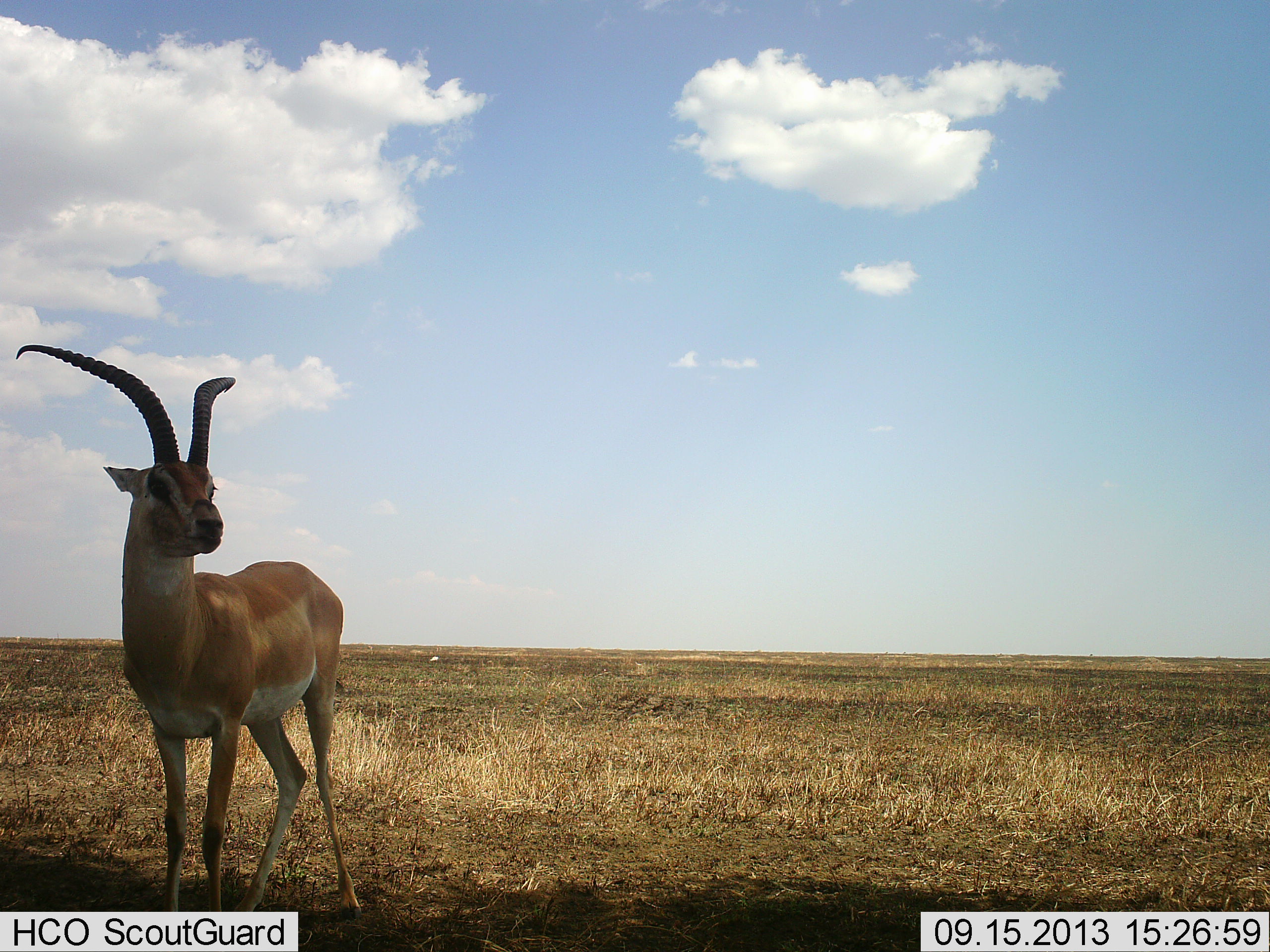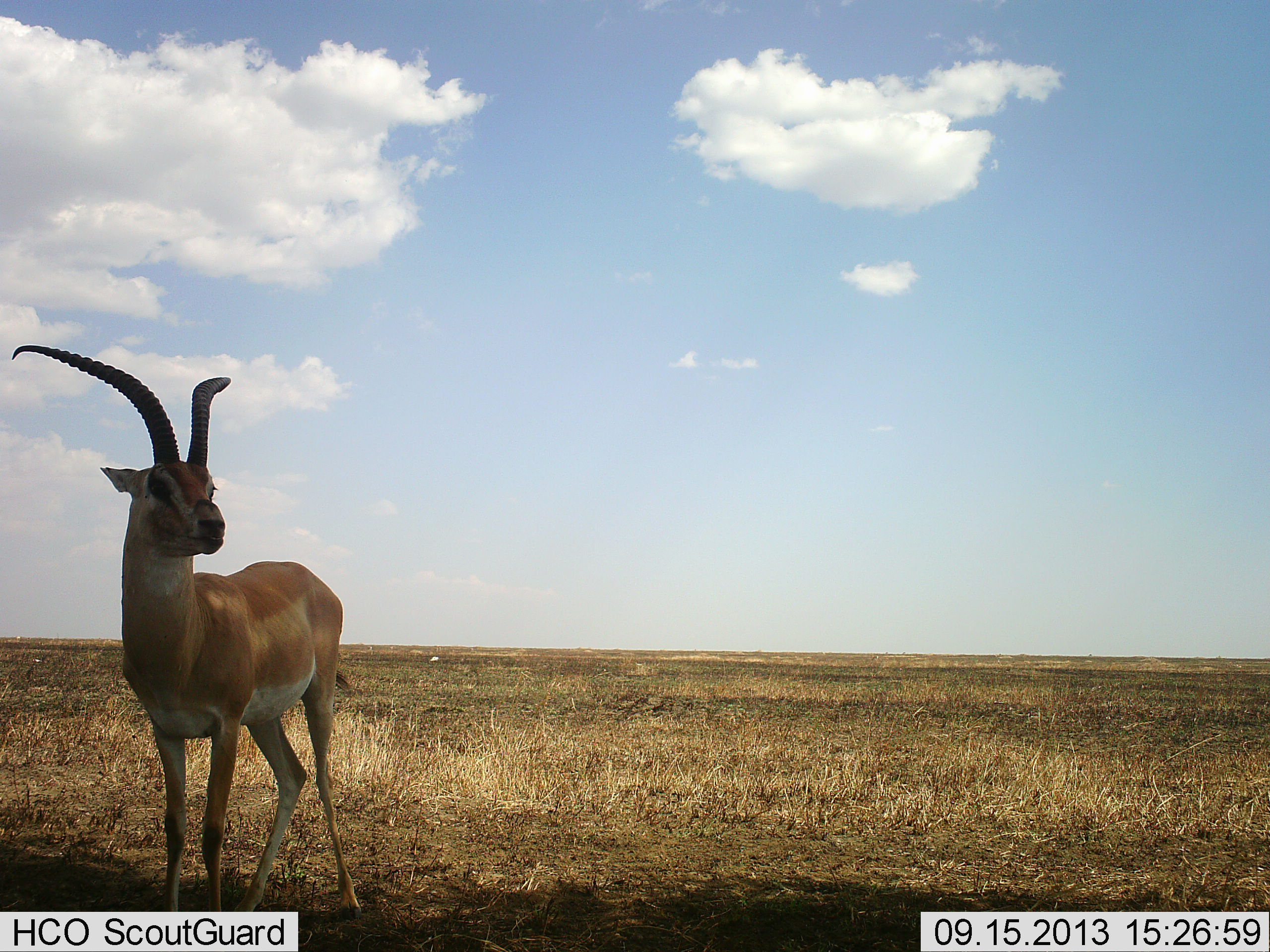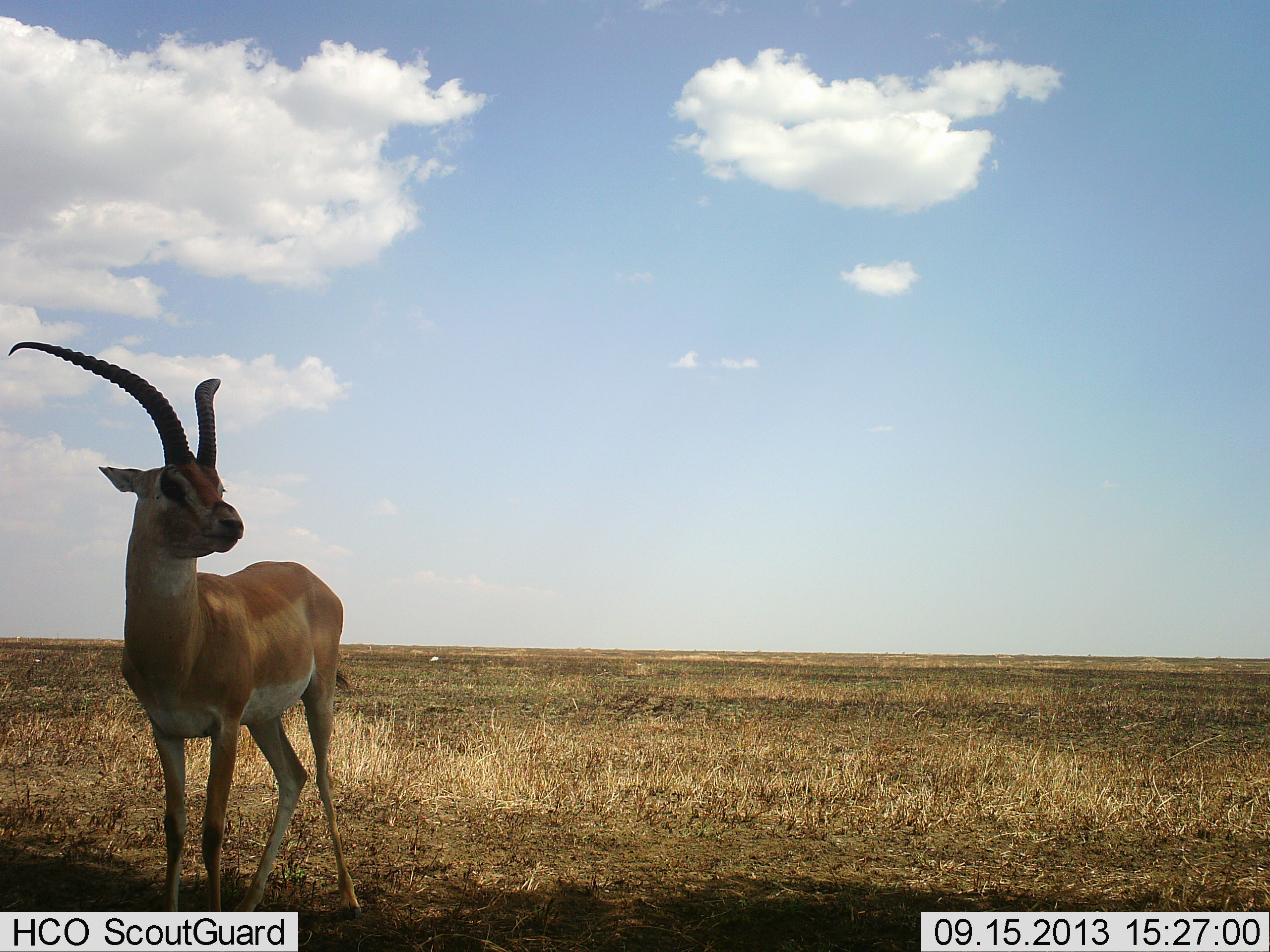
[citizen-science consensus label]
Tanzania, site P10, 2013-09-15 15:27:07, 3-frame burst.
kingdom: Animalia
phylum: Chordata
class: Mammalia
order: Artiodactyla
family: Bovidae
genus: Nanger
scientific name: Nanger granti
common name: grant's gazelle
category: gazellegrants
Gazellegrants (grant's gazelle) (Nanger granti), count 1. Behavior (volunteer vote fractions): standing 100%, resting 0%, moving 0%, interacting 0%. Young present (vote fraction): 0%. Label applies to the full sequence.